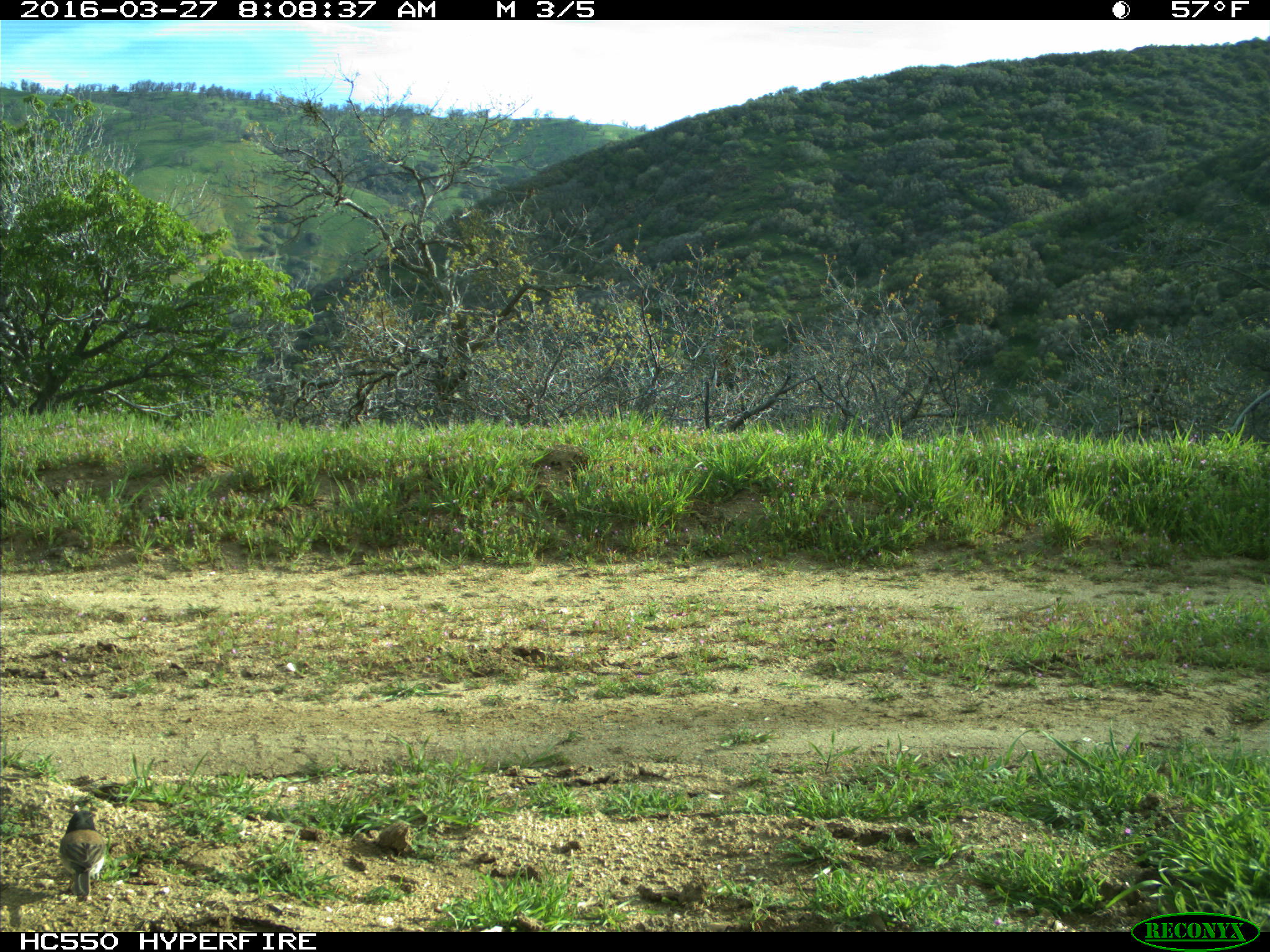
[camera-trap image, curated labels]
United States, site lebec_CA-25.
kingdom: Animalia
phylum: Chordata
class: Aves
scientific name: Aves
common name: birds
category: unidentified bird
Unidentified bird (birds) (Aves).